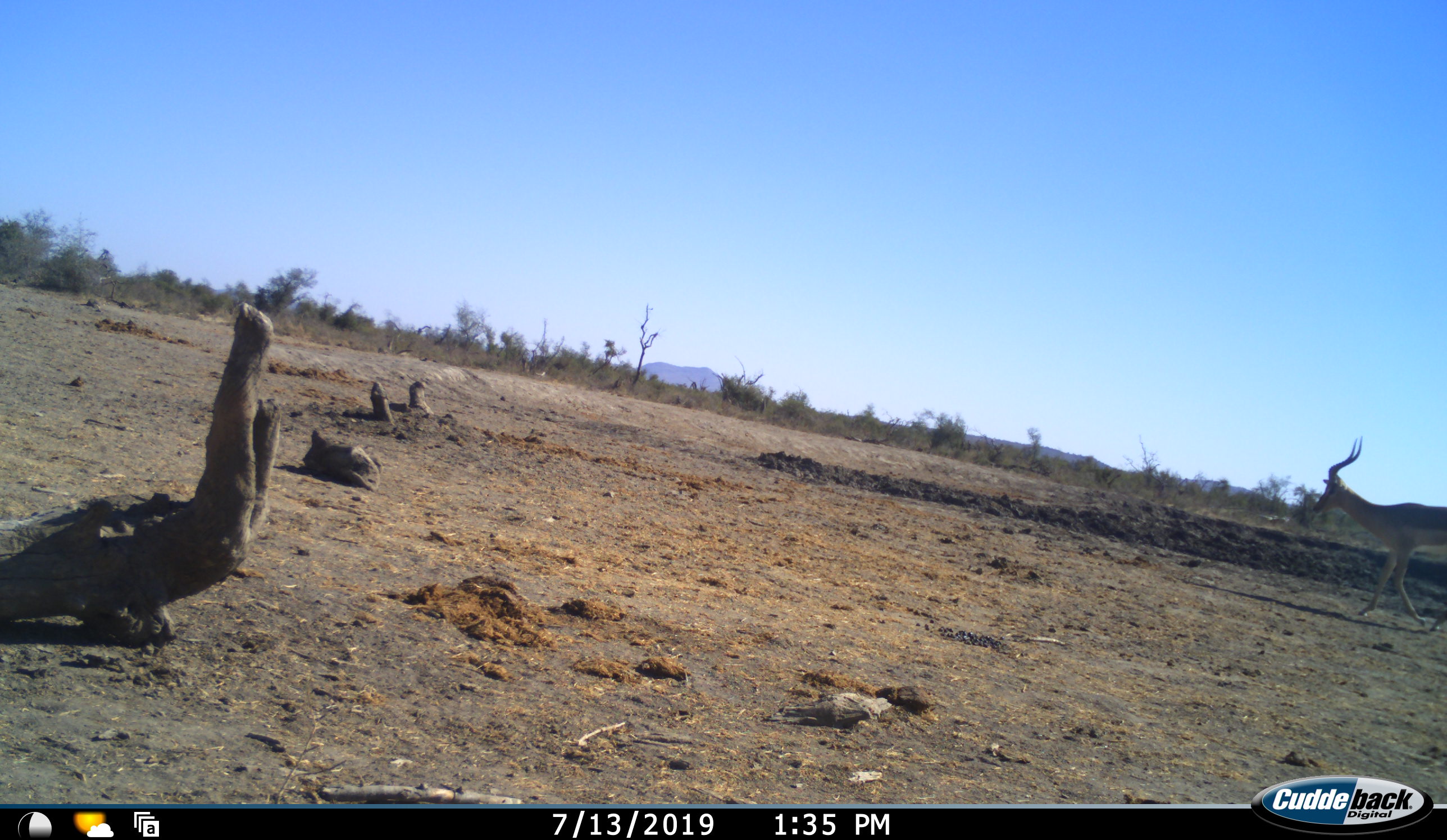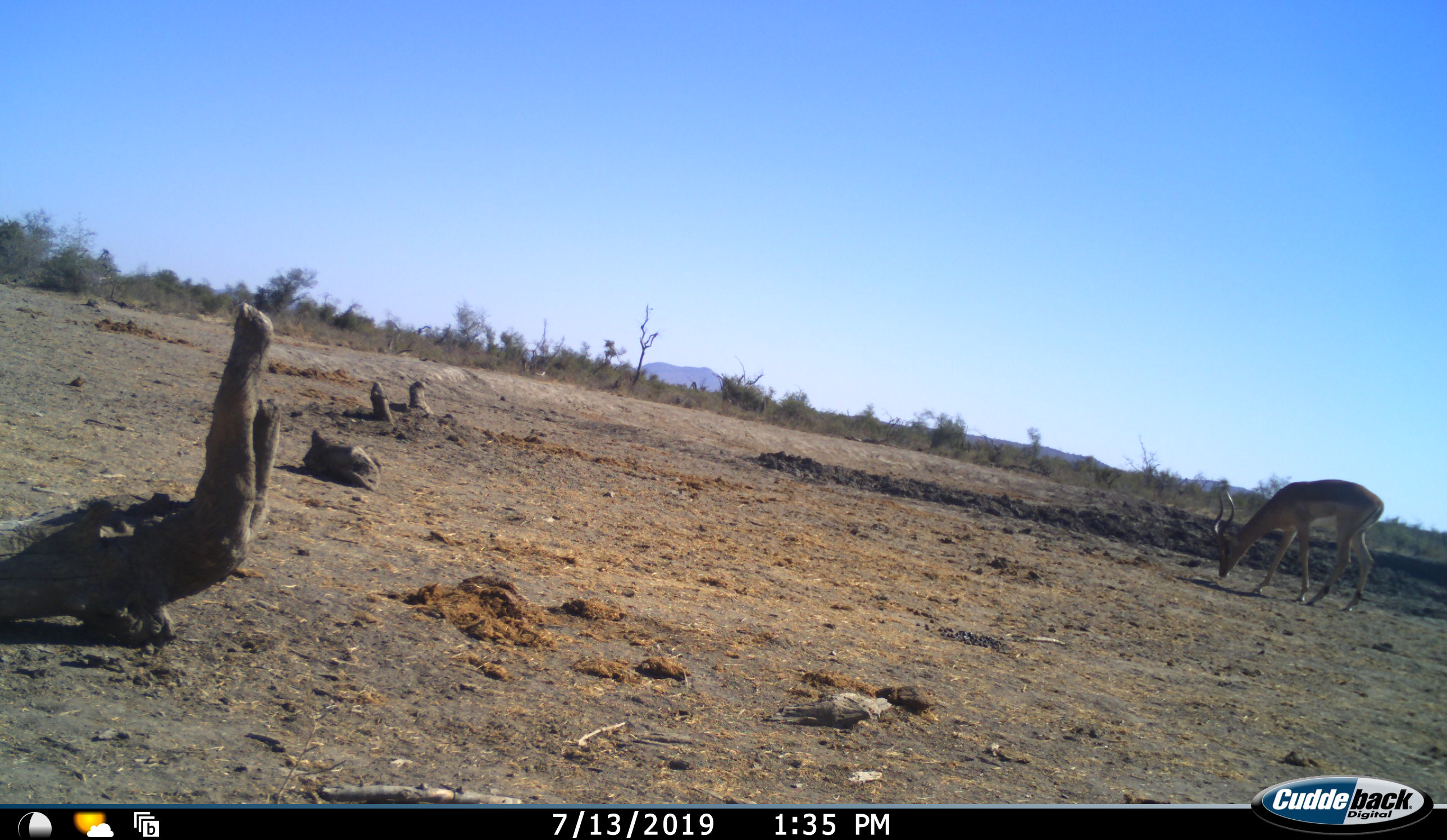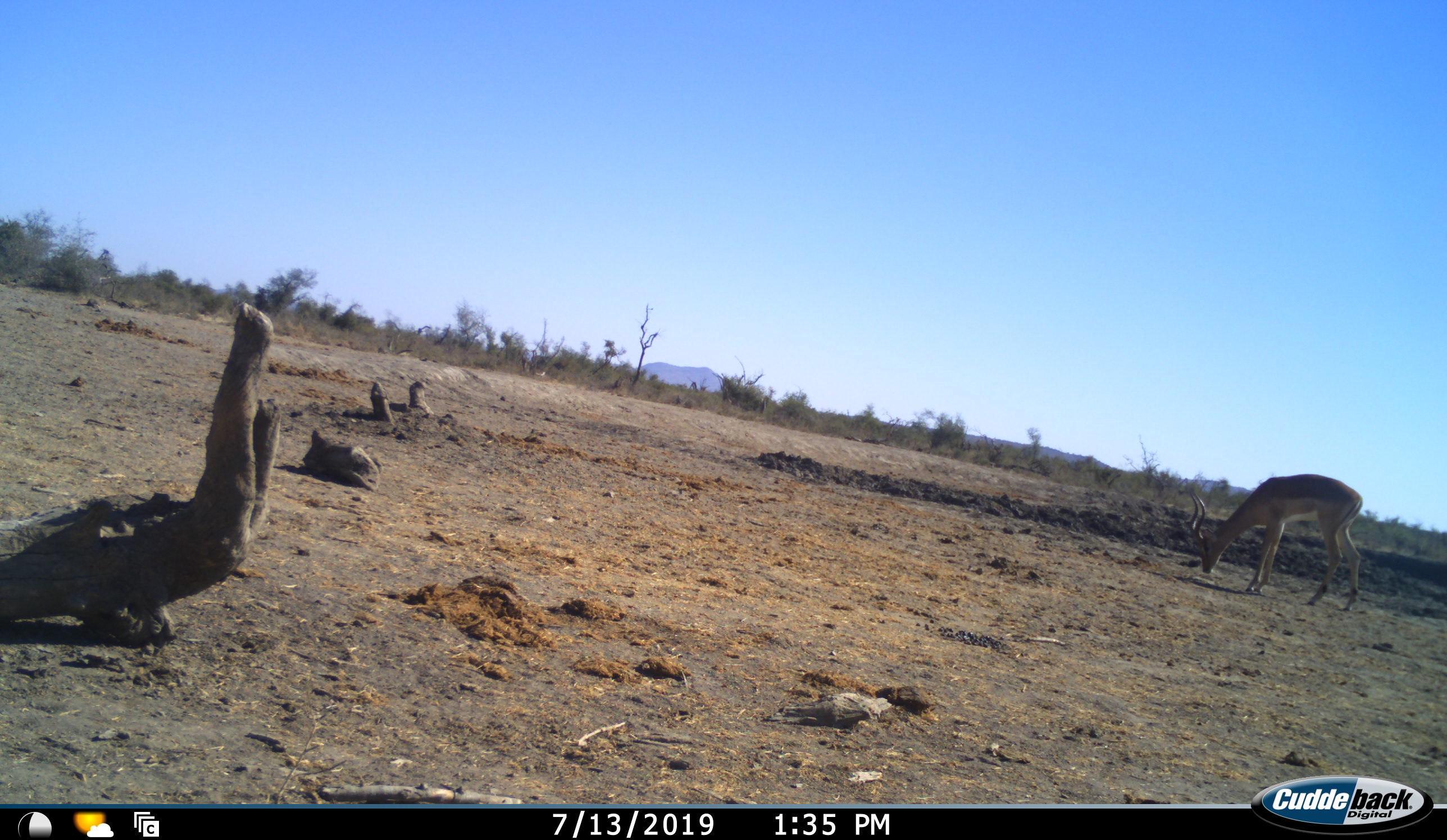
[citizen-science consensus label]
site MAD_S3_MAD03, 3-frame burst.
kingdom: Animalia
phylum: Chordata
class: Mammalia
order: Artiodactyla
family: Bovidae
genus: Aepyceros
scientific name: Aepyceros melampus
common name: impala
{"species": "impala (Aepyceros melampus)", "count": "1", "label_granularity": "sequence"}